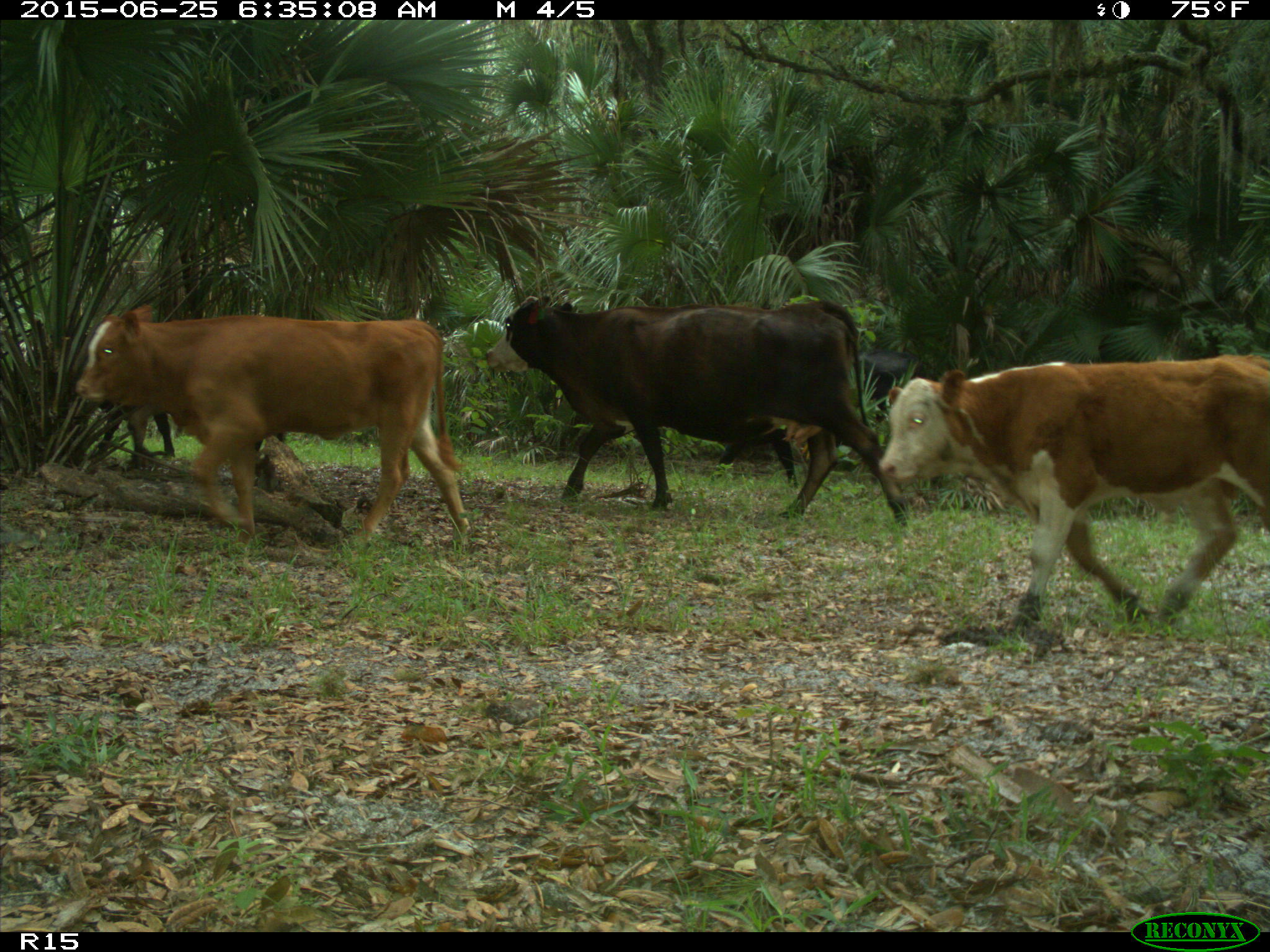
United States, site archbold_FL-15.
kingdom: Animalia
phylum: Chordata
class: Mammalia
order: Artiodactyla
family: Bovidae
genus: Bos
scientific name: Bos taurus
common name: domestic cow